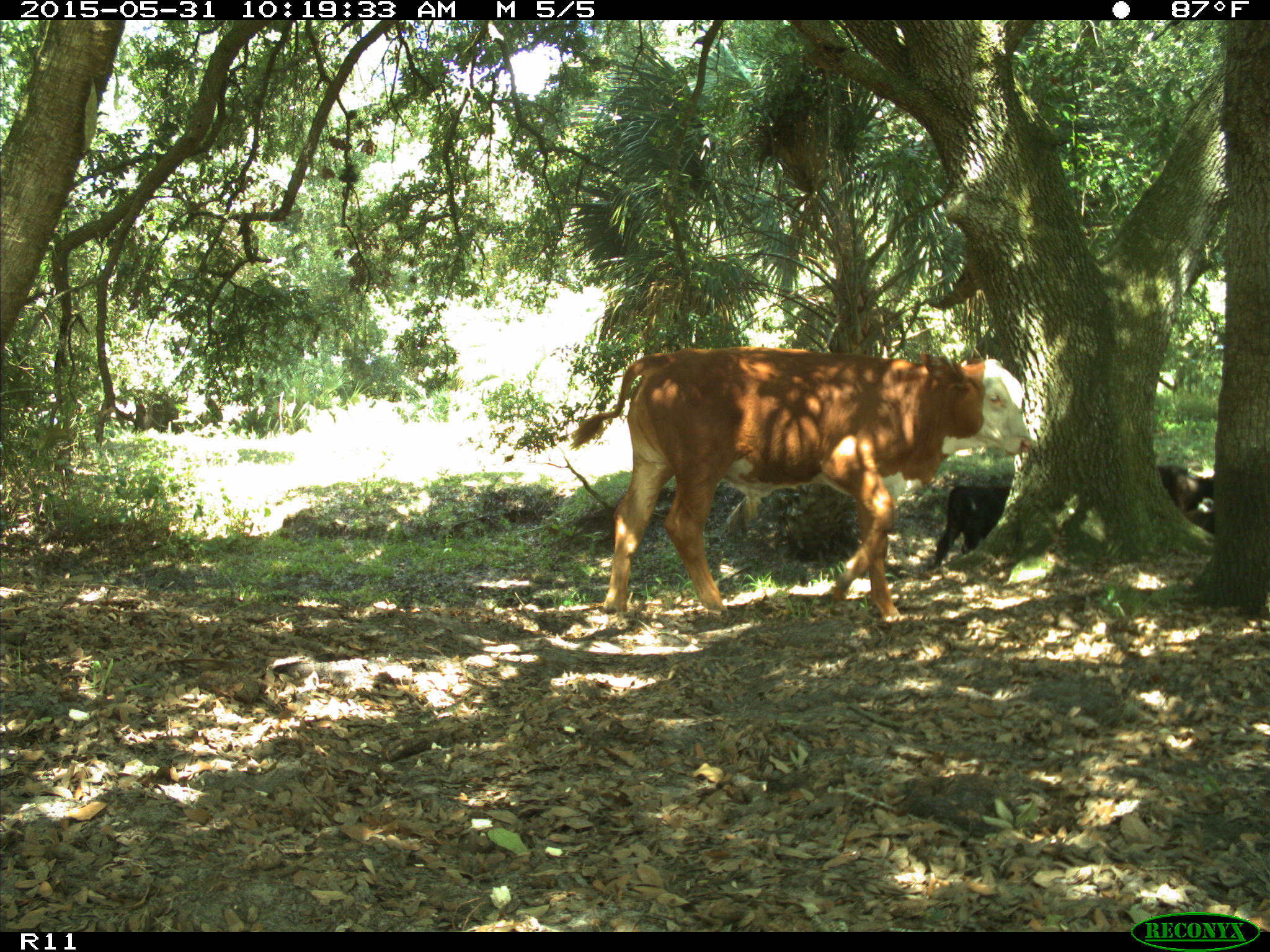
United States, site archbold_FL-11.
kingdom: Animalia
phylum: Chordata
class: Mammalia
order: Artiodactyla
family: Bovidae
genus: Bos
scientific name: Bos taurus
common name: domestic cow